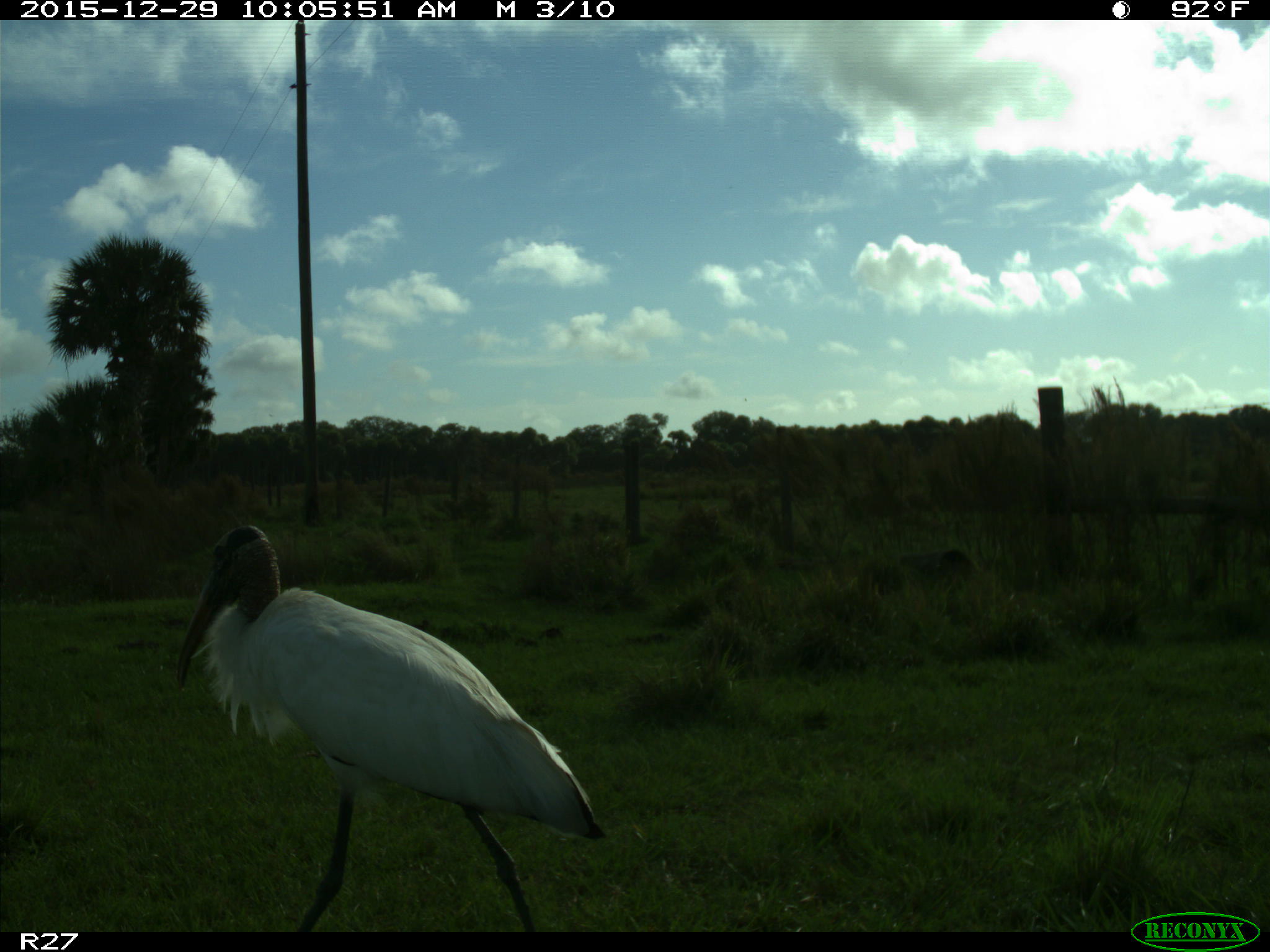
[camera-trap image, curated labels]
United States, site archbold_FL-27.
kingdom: Animalia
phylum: Chordata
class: Aves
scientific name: Aves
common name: birds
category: unidentified bird